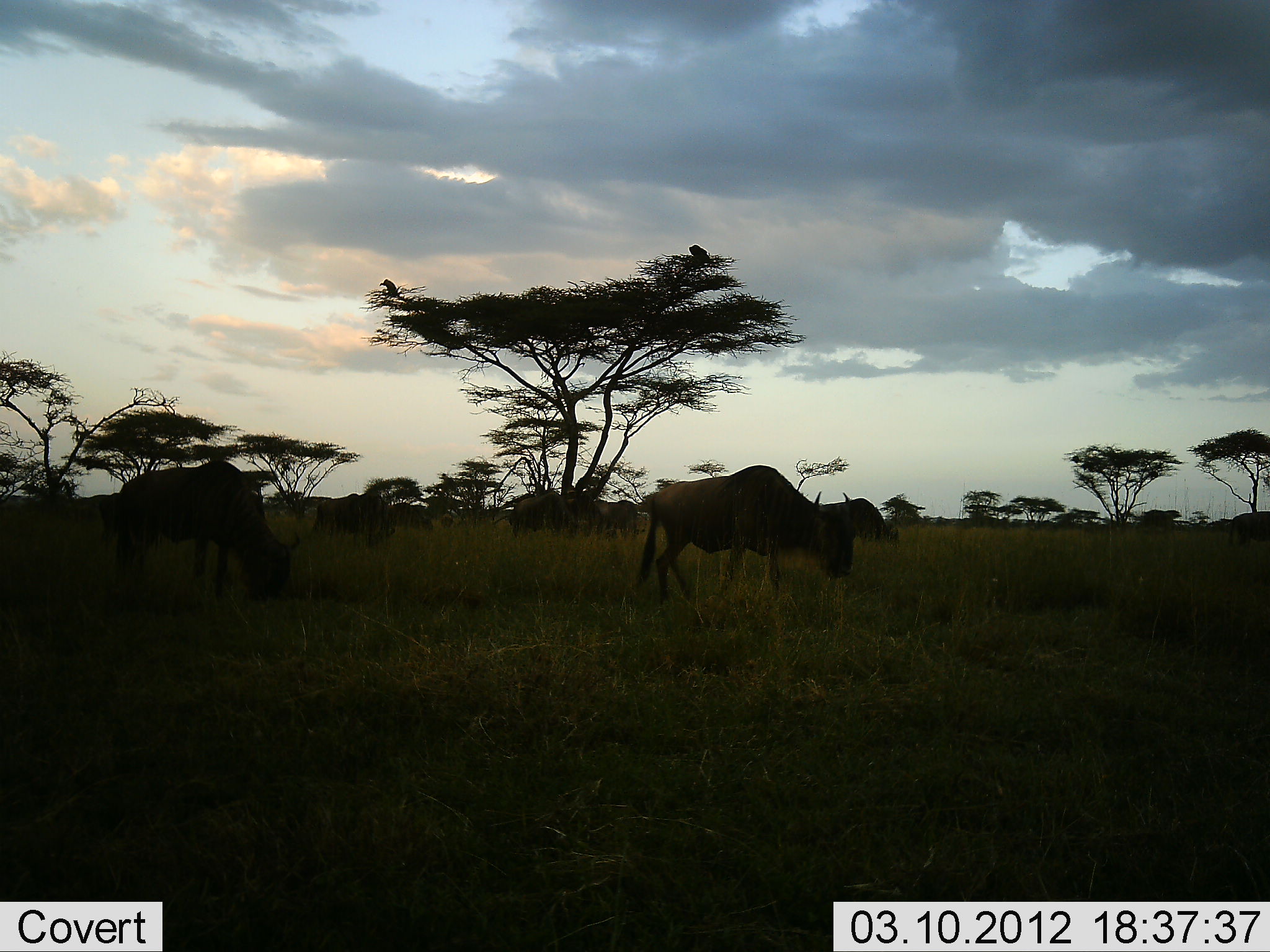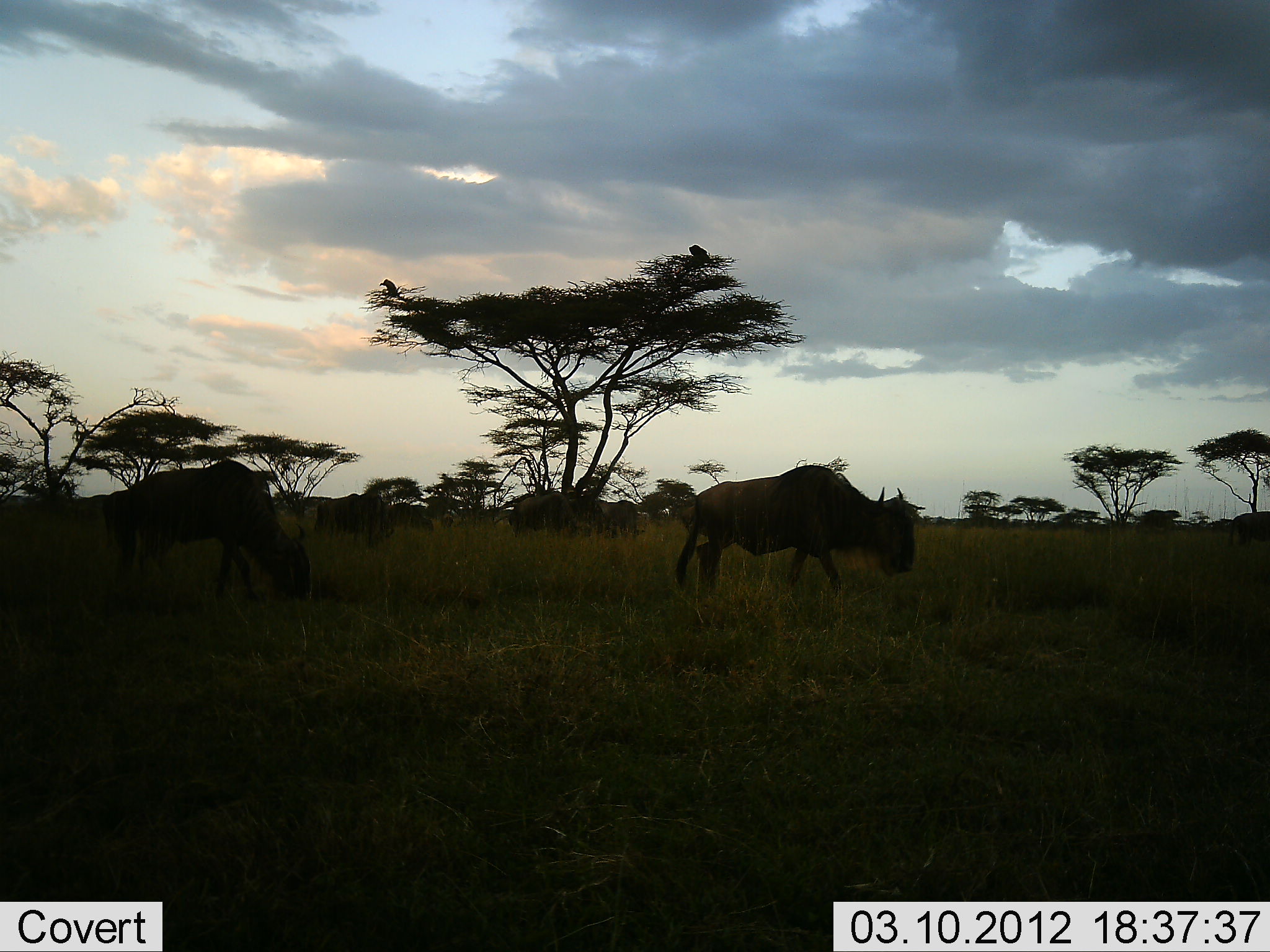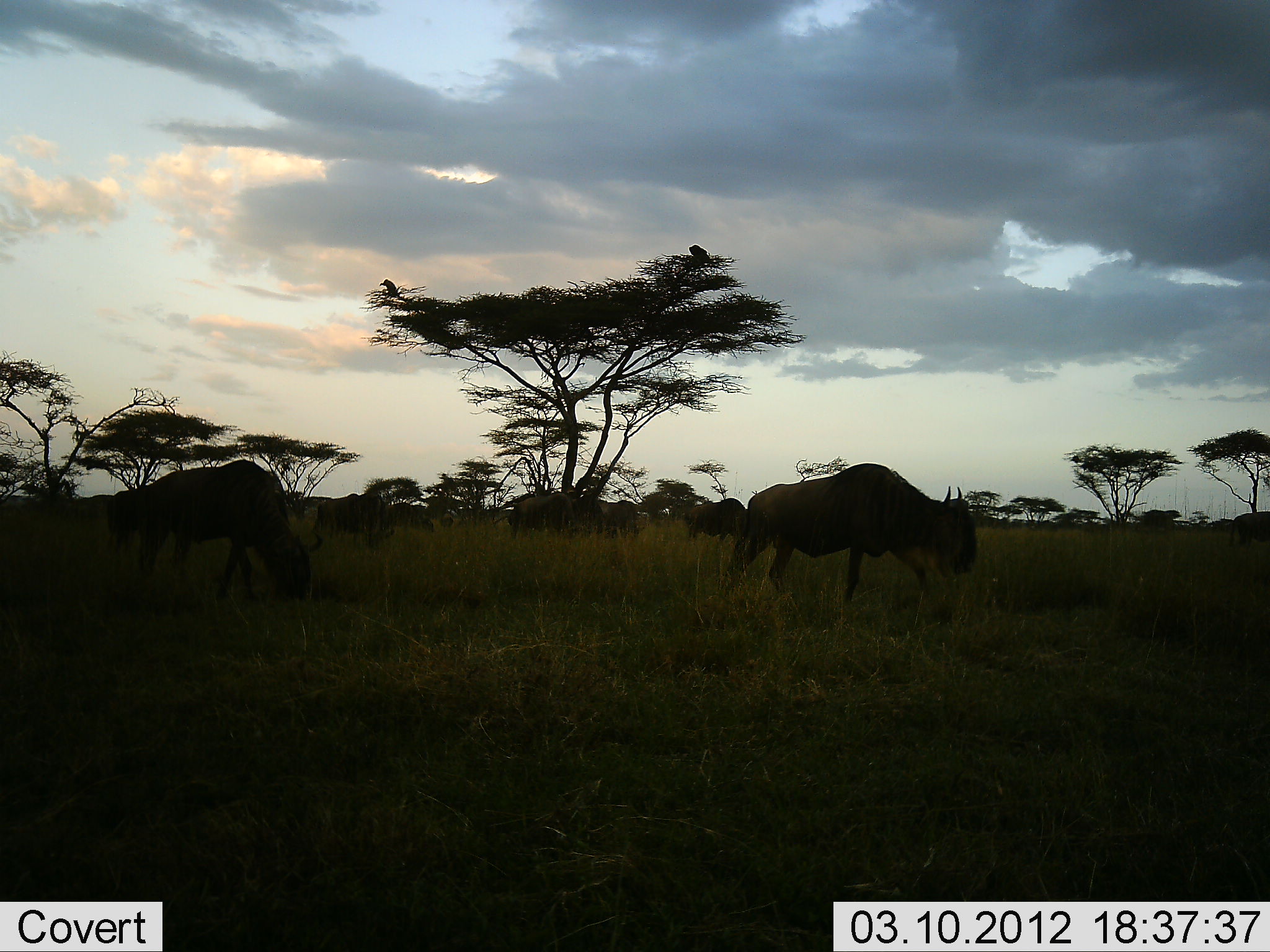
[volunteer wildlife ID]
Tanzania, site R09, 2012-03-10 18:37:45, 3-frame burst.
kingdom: Animalia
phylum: Chordata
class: Mammalia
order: Artiodactyla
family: Bovidae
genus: Connochaetes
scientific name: Connochaetes taurinus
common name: blue wildebeest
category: wildebeest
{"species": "wildebeest (blue wildebeest) (Connochaetes taurinus)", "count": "5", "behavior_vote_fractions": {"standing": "30%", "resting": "6%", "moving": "73%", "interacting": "3%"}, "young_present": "0%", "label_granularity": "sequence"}